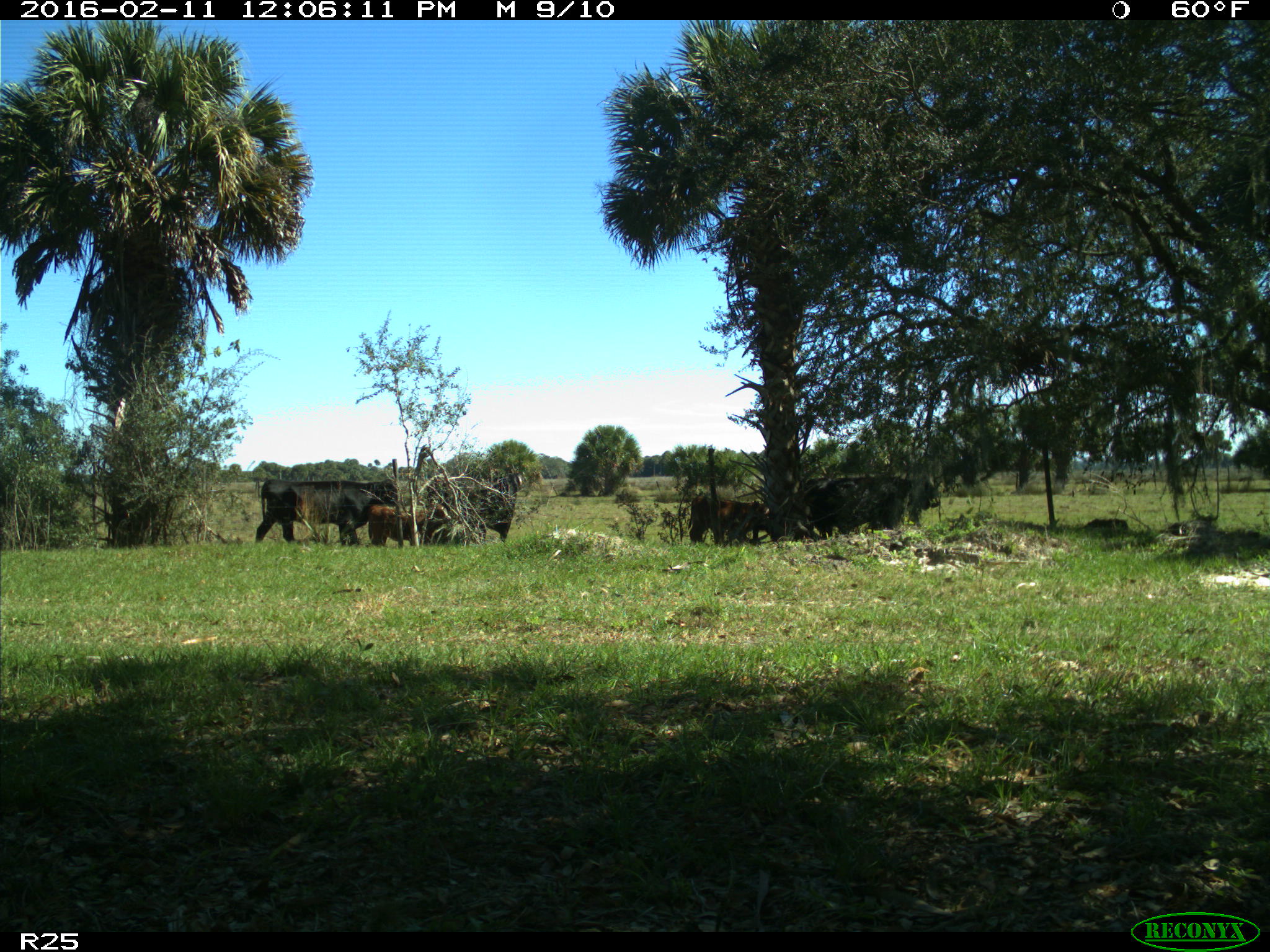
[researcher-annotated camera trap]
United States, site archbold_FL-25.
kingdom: Animalia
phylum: Chordata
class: Mammalia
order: Artiodactyla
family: Bovidae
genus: Bos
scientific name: Bos taurus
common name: domestic cow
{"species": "Bos taurus (domestic cow)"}